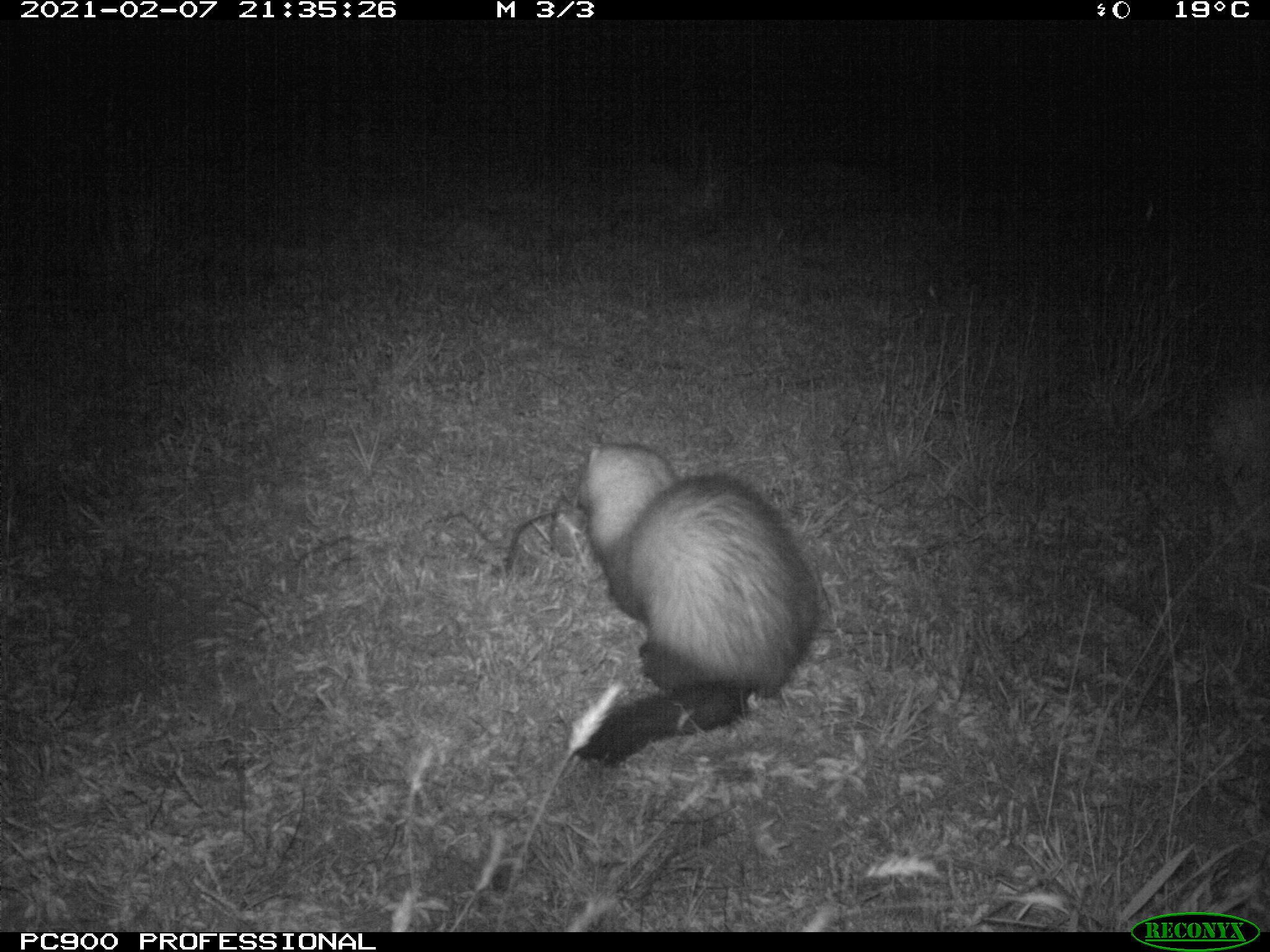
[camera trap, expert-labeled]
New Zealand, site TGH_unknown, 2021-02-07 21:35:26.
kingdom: Animalia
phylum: Chordata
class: Mammalia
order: Carnivora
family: Mustelidae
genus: Mustela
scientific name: Mustela furo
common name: ferret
Ferret (Mustela furo).